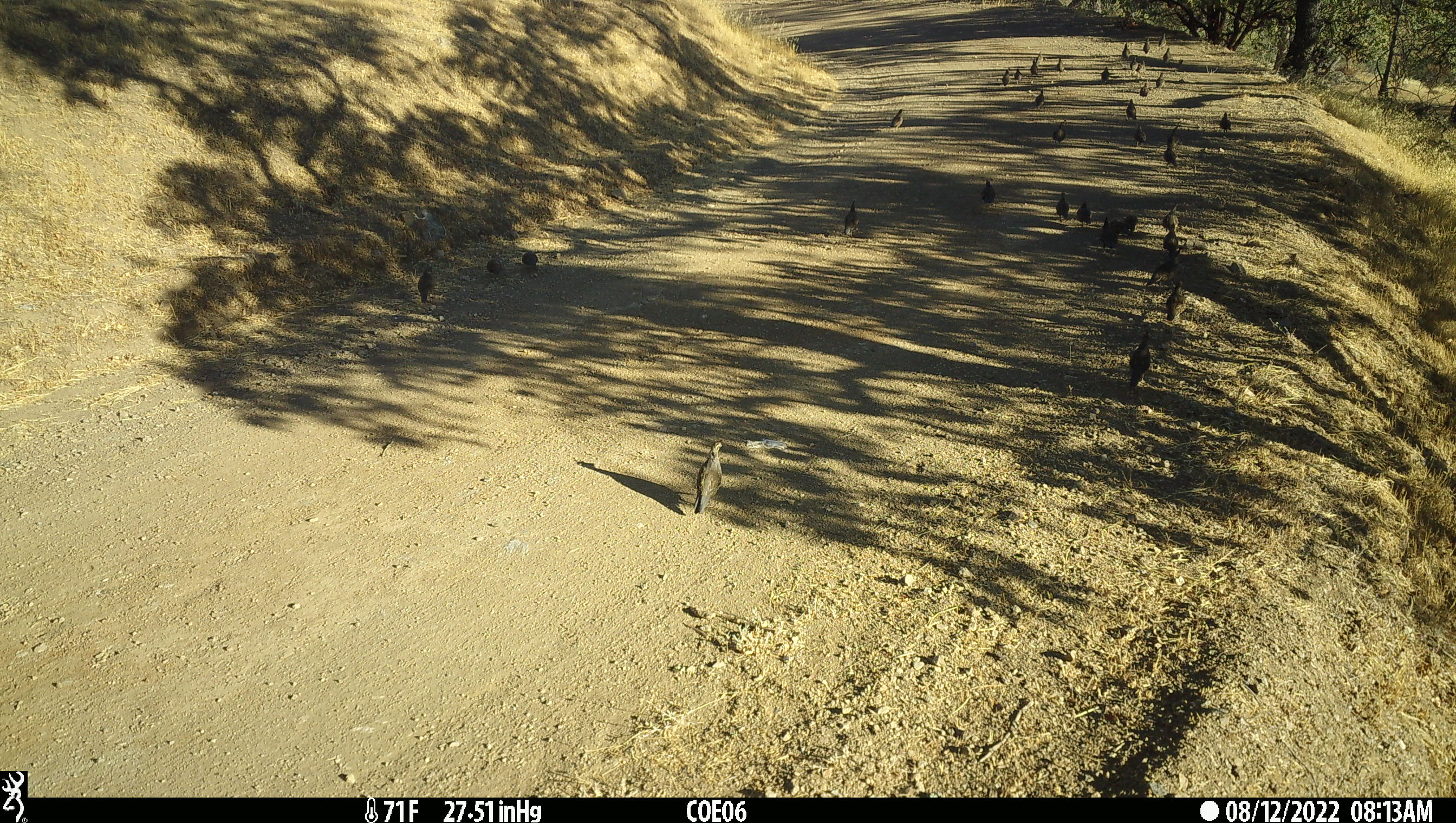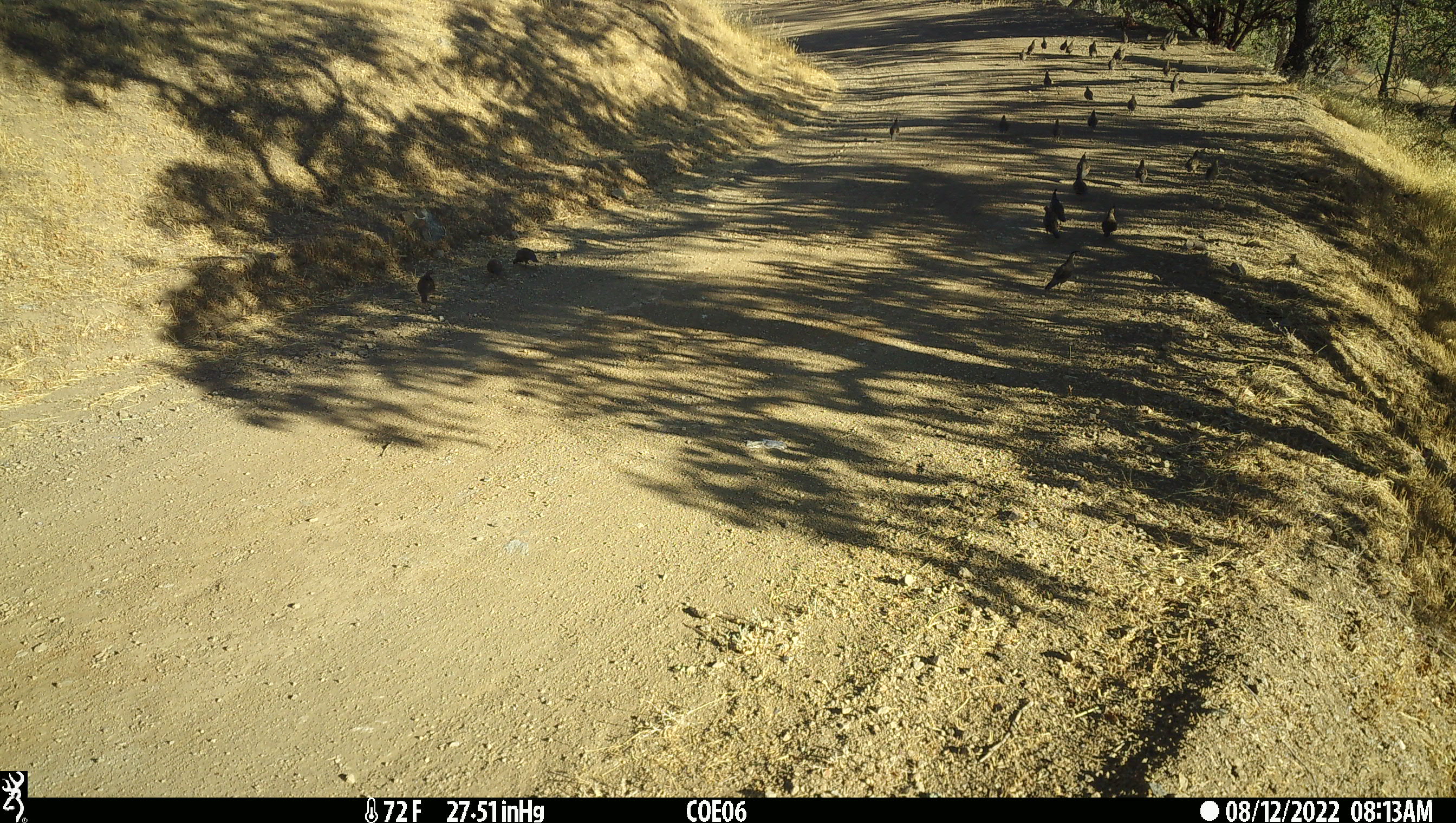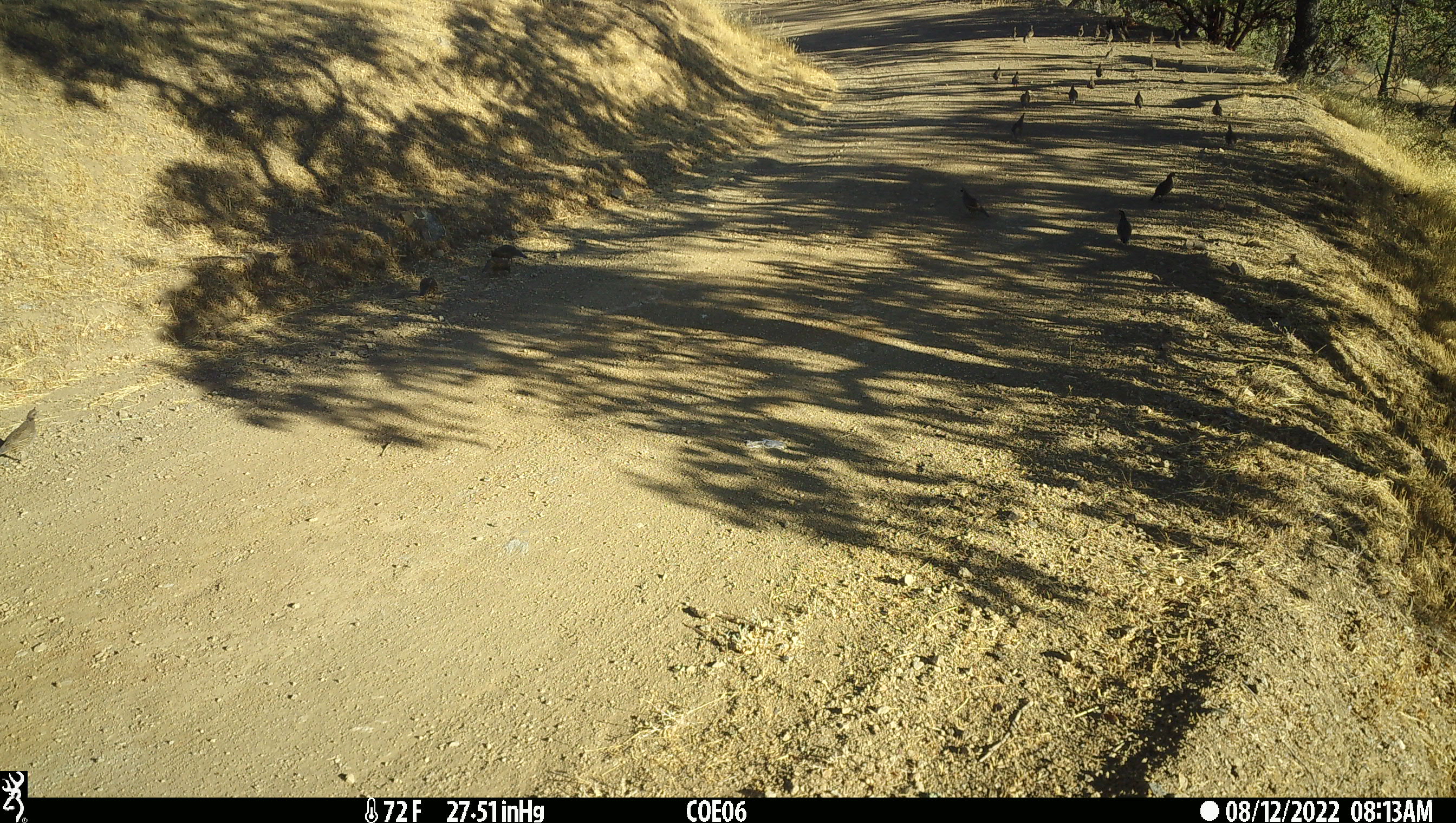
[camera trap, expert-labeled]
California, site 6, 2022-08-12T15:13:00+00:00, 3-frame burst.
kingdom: Animalia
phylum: Chordata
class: Aves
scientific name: Aves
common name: bird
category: unknown bird